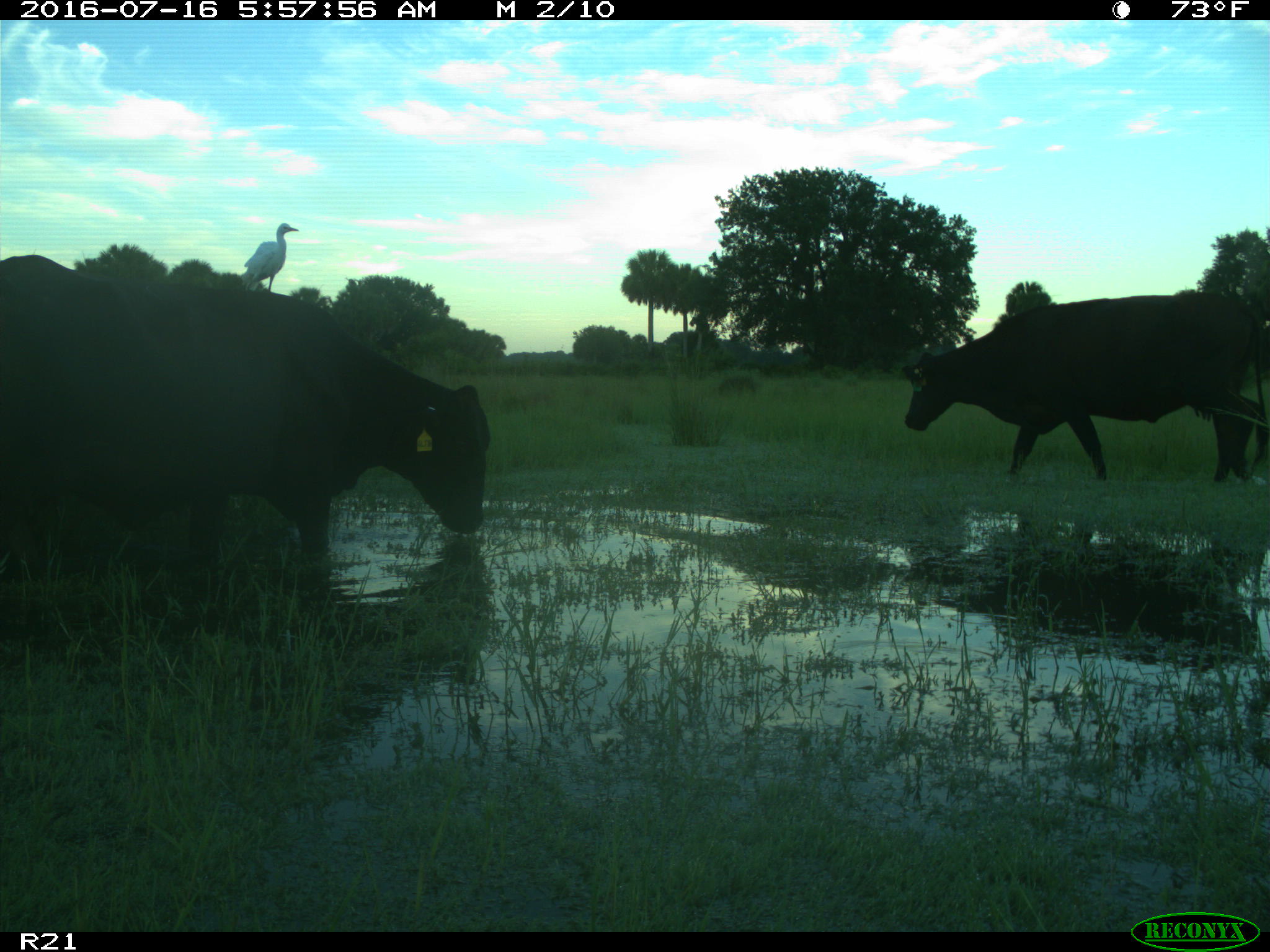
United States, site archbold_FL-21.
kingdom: Animalia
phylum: Chordata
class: Mammalia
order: Artiodactyla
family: Bovidae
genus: Bos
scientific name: Bos taurus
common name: domestic cow